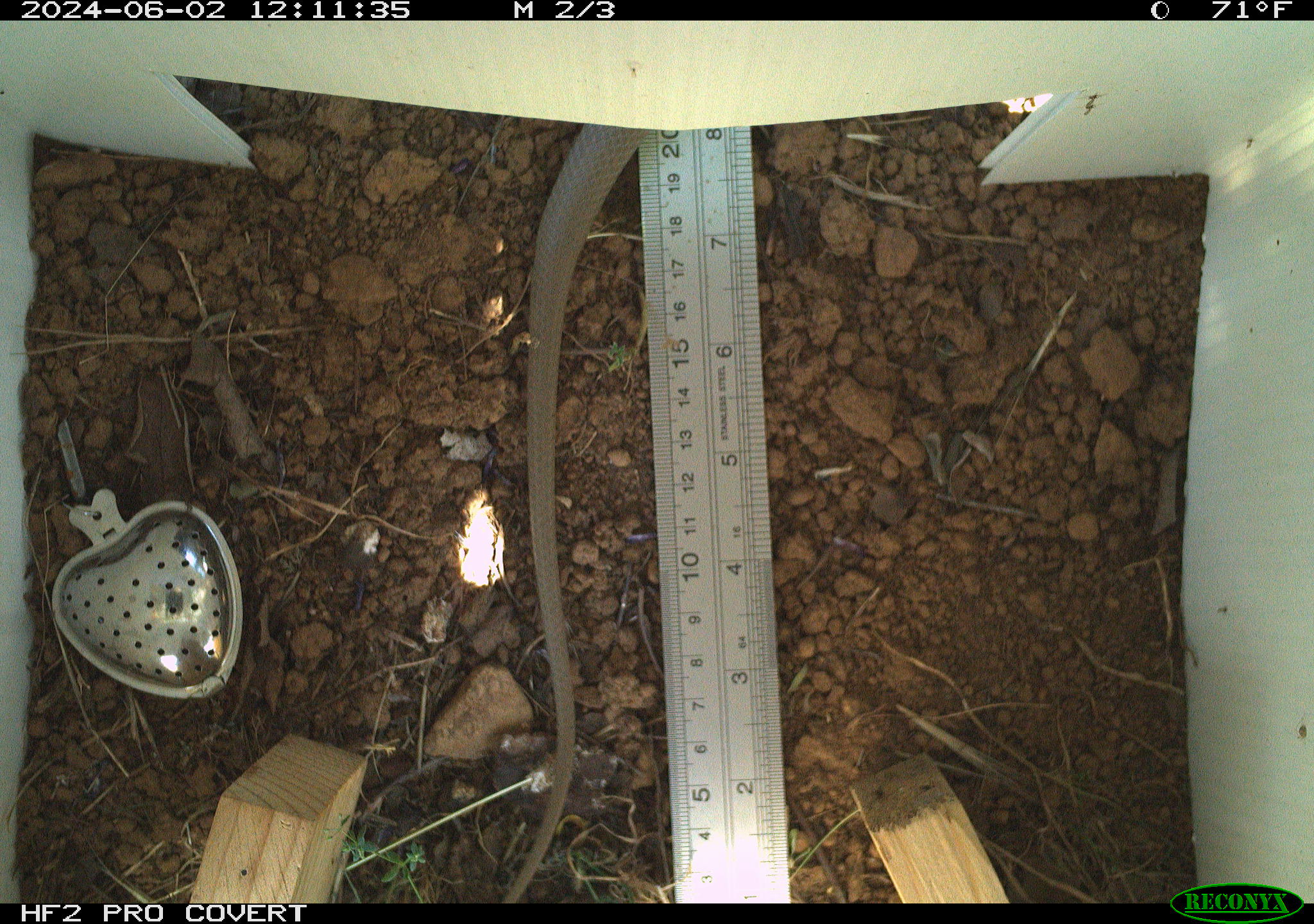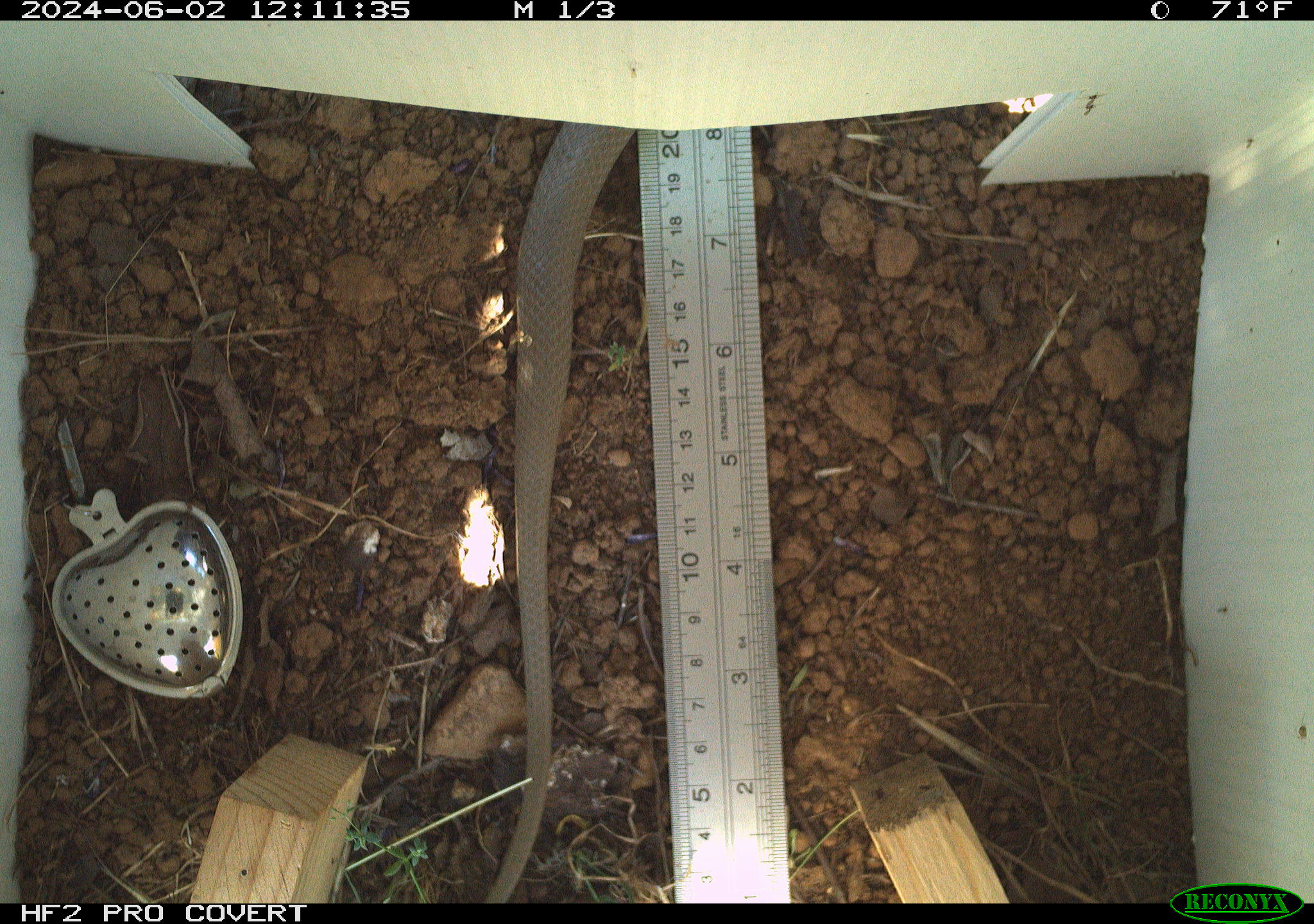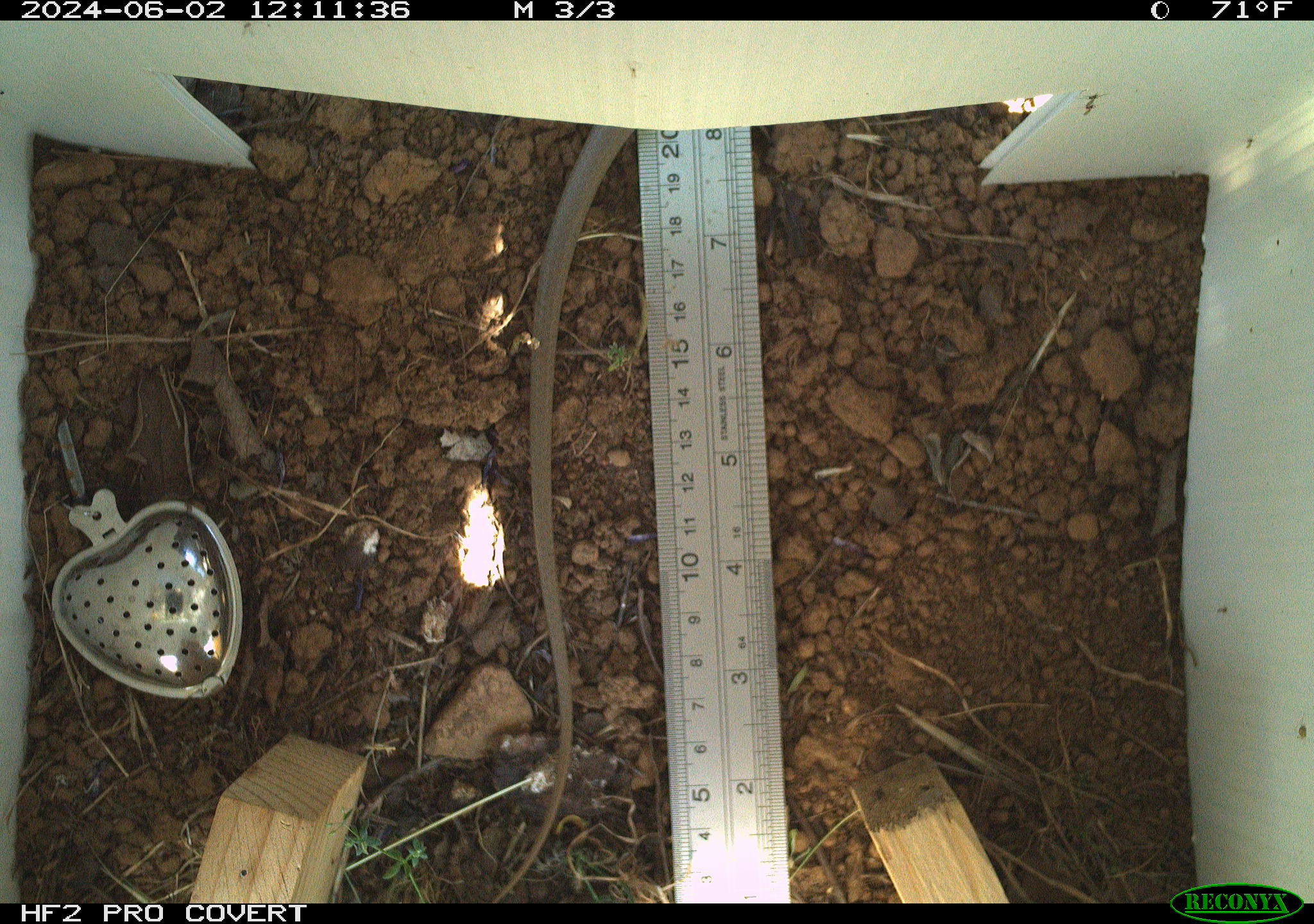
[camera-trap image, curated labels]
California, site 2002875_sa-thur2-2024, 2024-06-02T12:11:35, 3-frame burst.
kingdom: Animalia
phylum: Chordata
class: Reptilia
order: Squamata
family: Colubridae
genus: Coluber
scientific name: Coluber constrictor mormon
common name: western yellow-bellied racer